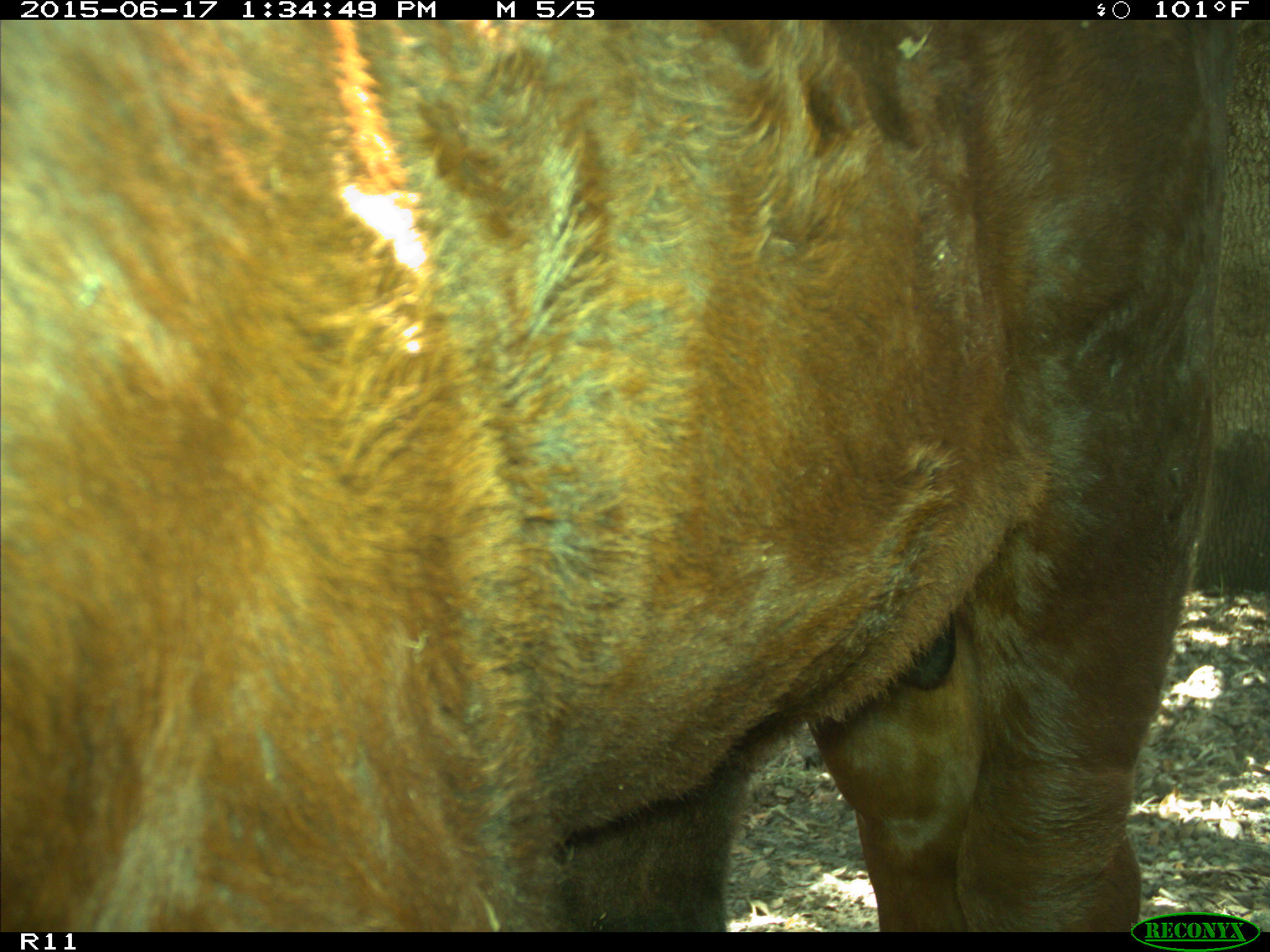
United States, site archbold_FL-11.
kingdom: Animalia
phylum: Chordata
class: Mammalia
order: Artiodactyla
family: Bovidae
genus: Bos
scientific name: Bos taurus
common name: domestic cow